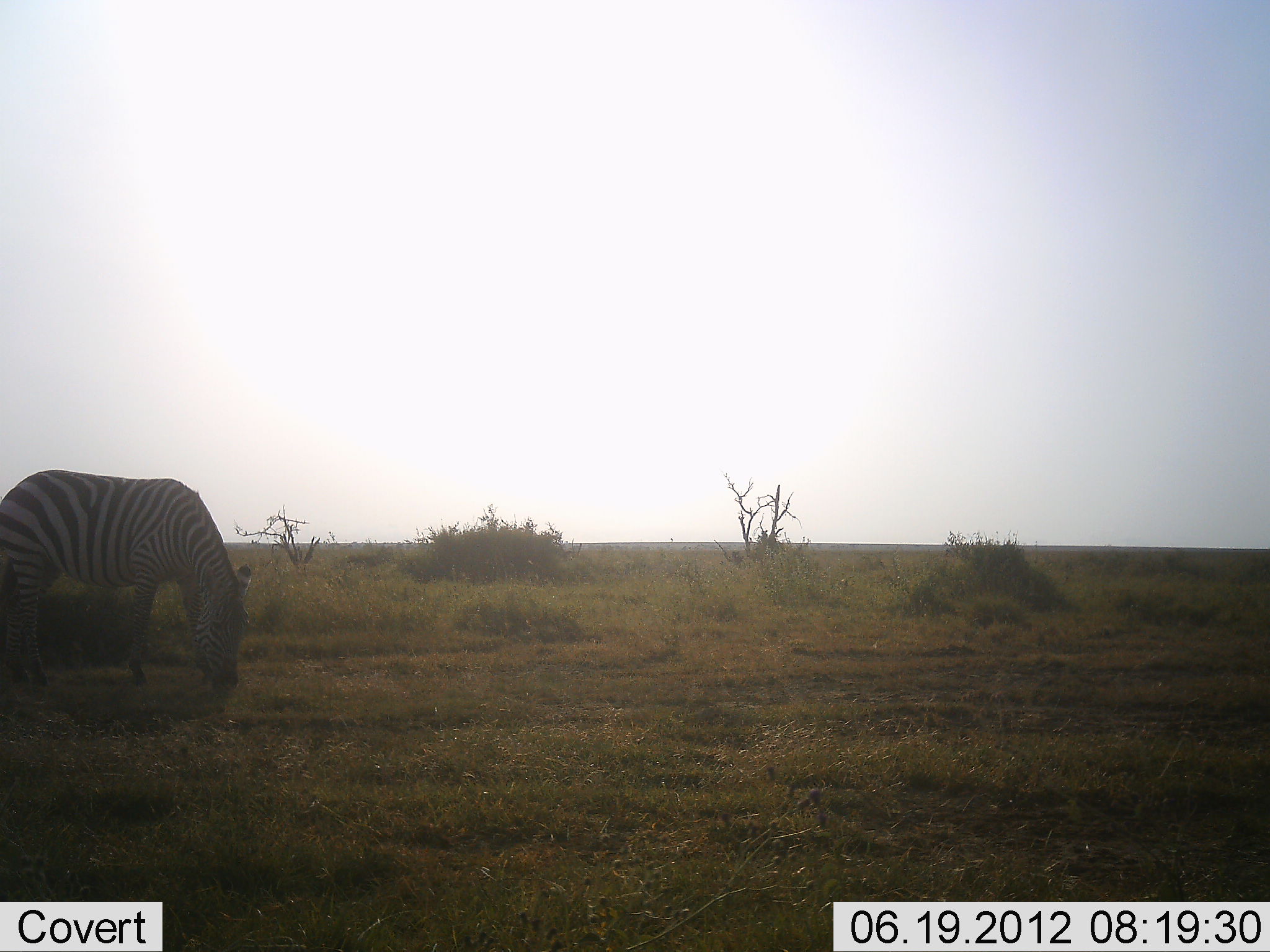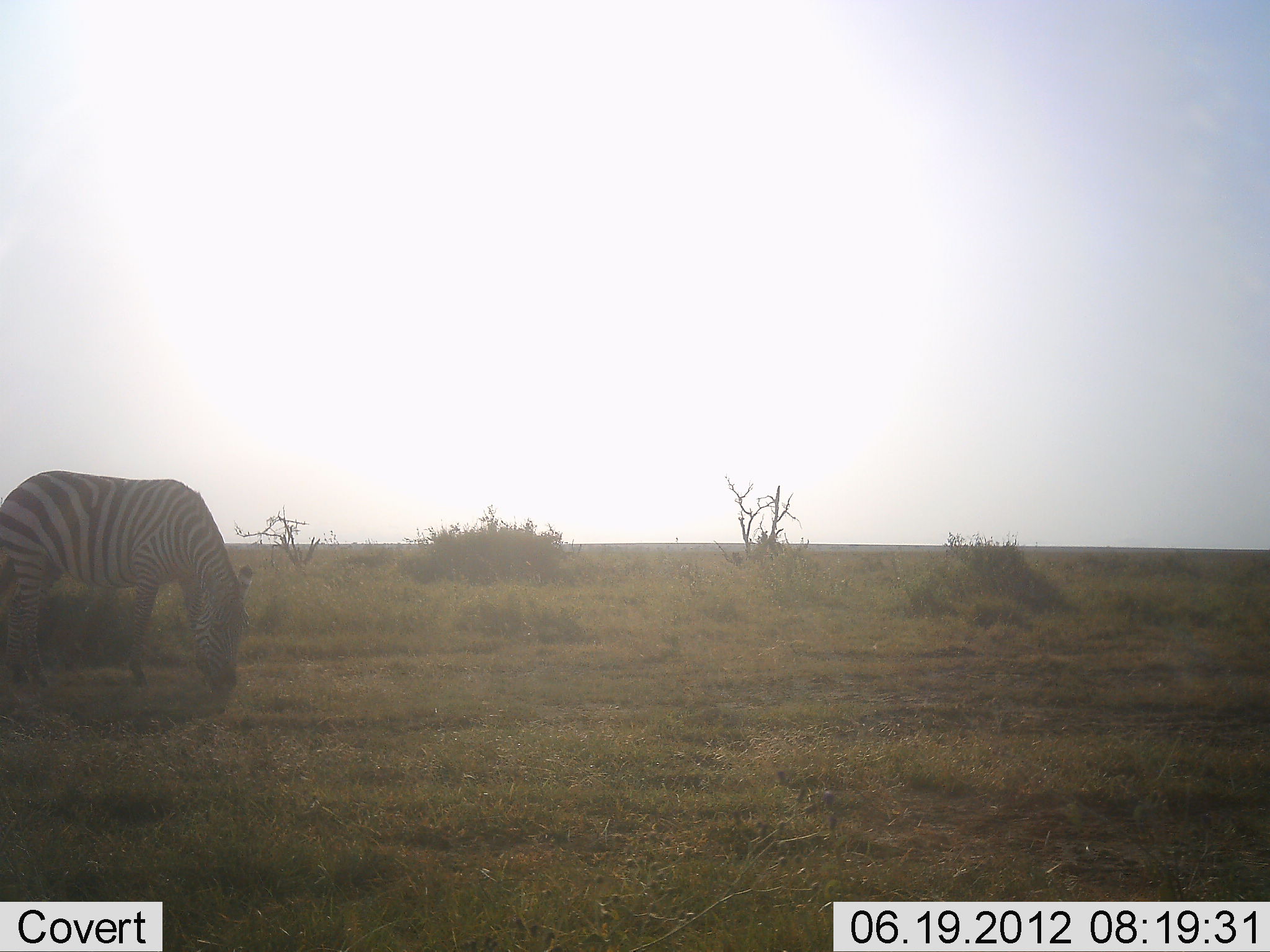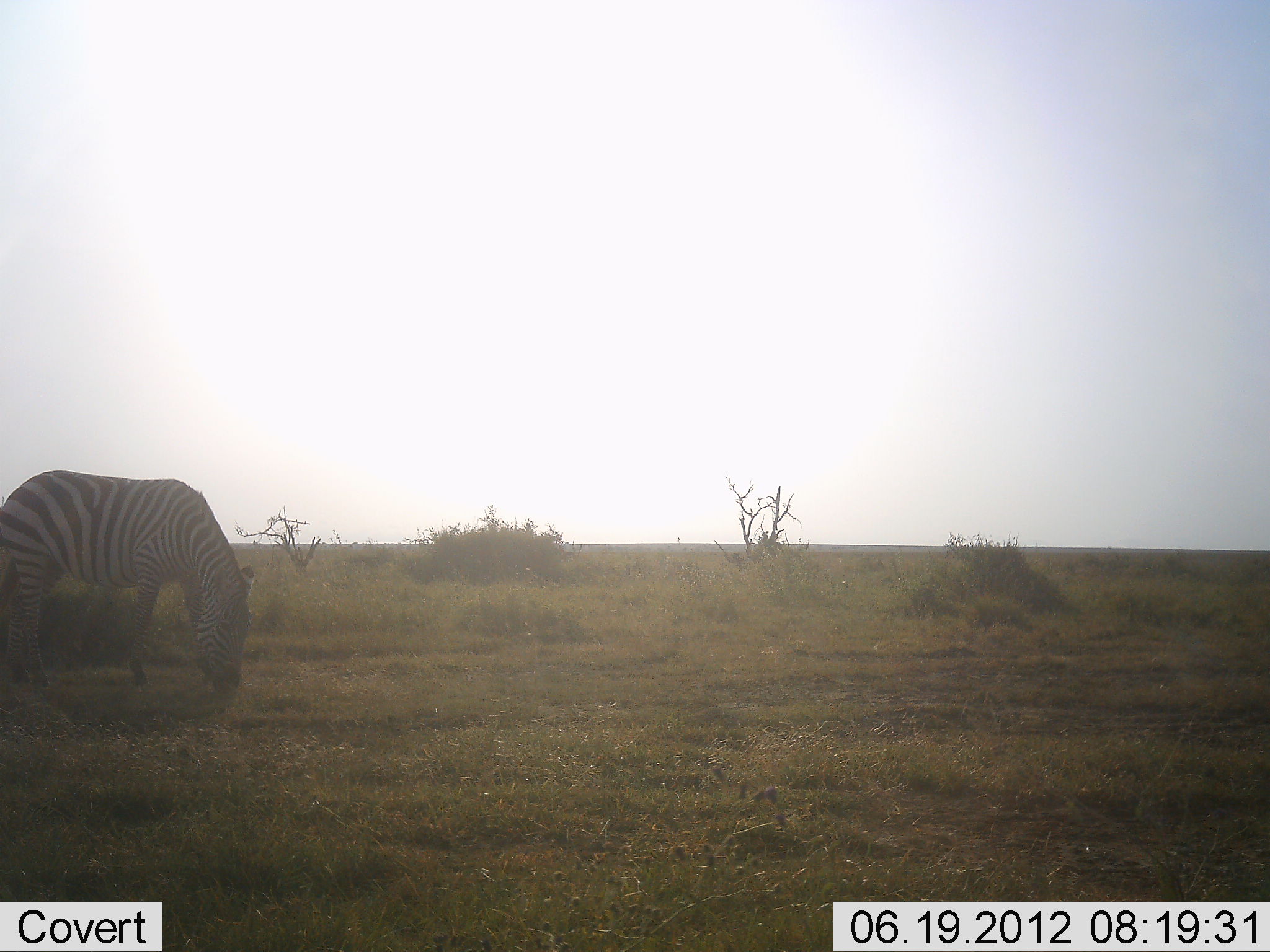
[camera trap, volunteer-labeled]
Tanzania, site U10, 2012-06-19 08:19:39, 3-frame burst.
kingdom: Animalia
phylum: Chordata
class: Mammalia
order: Perissodactyla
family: Equidae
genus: Equus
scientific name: Equus quagga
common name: plains zebra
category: zebra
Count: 1.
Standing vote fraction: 10%.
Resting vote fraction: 0%.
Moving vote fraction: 10%.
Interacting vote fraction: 0%.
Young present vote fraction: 0%.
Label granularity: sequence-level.